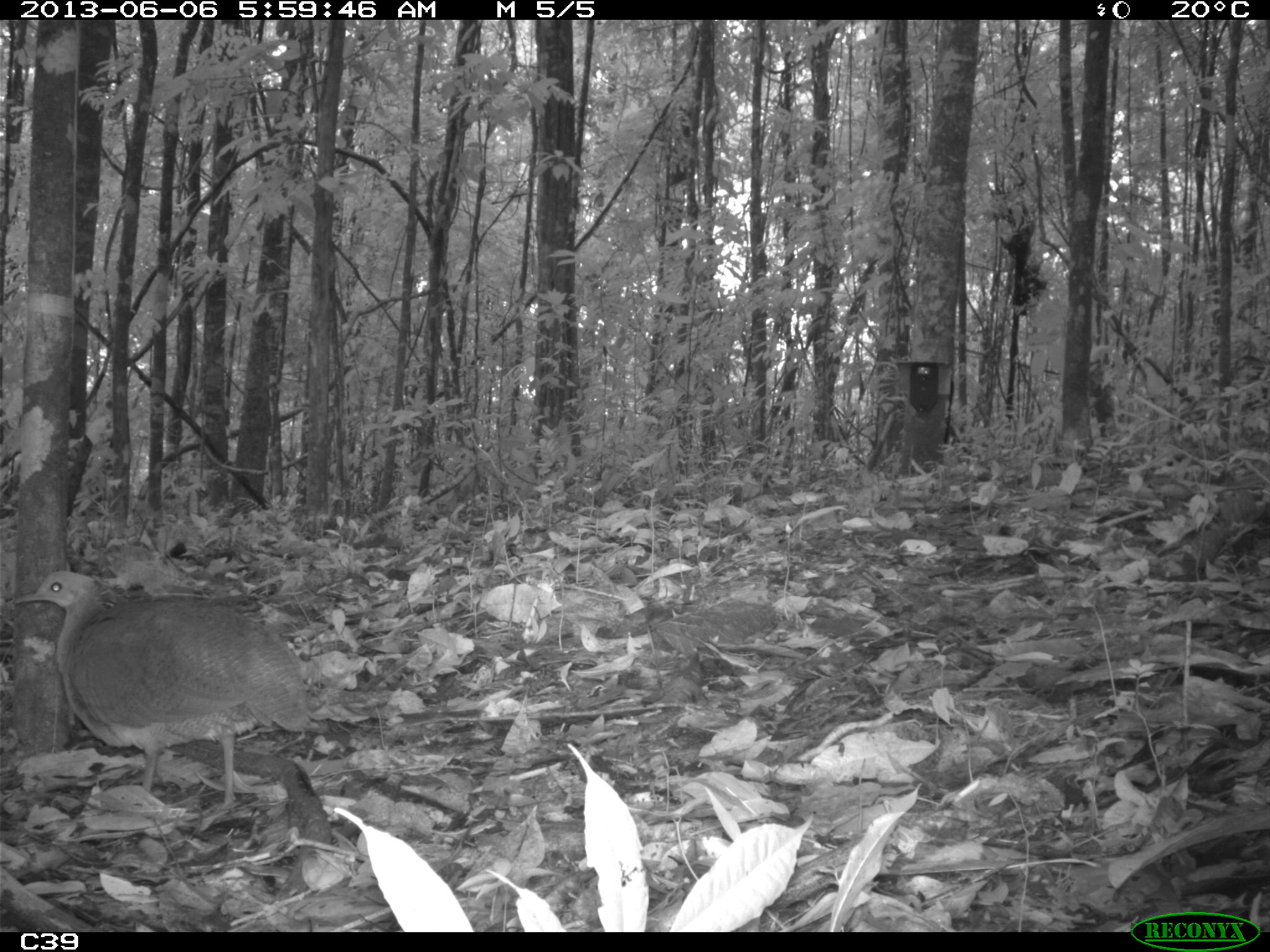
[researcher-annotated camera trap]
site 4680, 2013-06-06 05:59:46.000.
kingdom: Animalia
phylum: Chordata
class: Aves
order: Tinamiformes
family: Tinamidae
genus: Tinamus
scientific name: Tinamus major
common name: great tinamou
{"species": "Tinamus major (great tinamou)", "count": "1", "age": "adult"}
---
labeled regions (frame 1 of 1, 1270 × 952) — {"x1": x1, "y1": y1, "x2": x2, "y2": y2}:
tinamus major: {"x1": 10, "y1": 567, "x2": 314, "y2": 819}